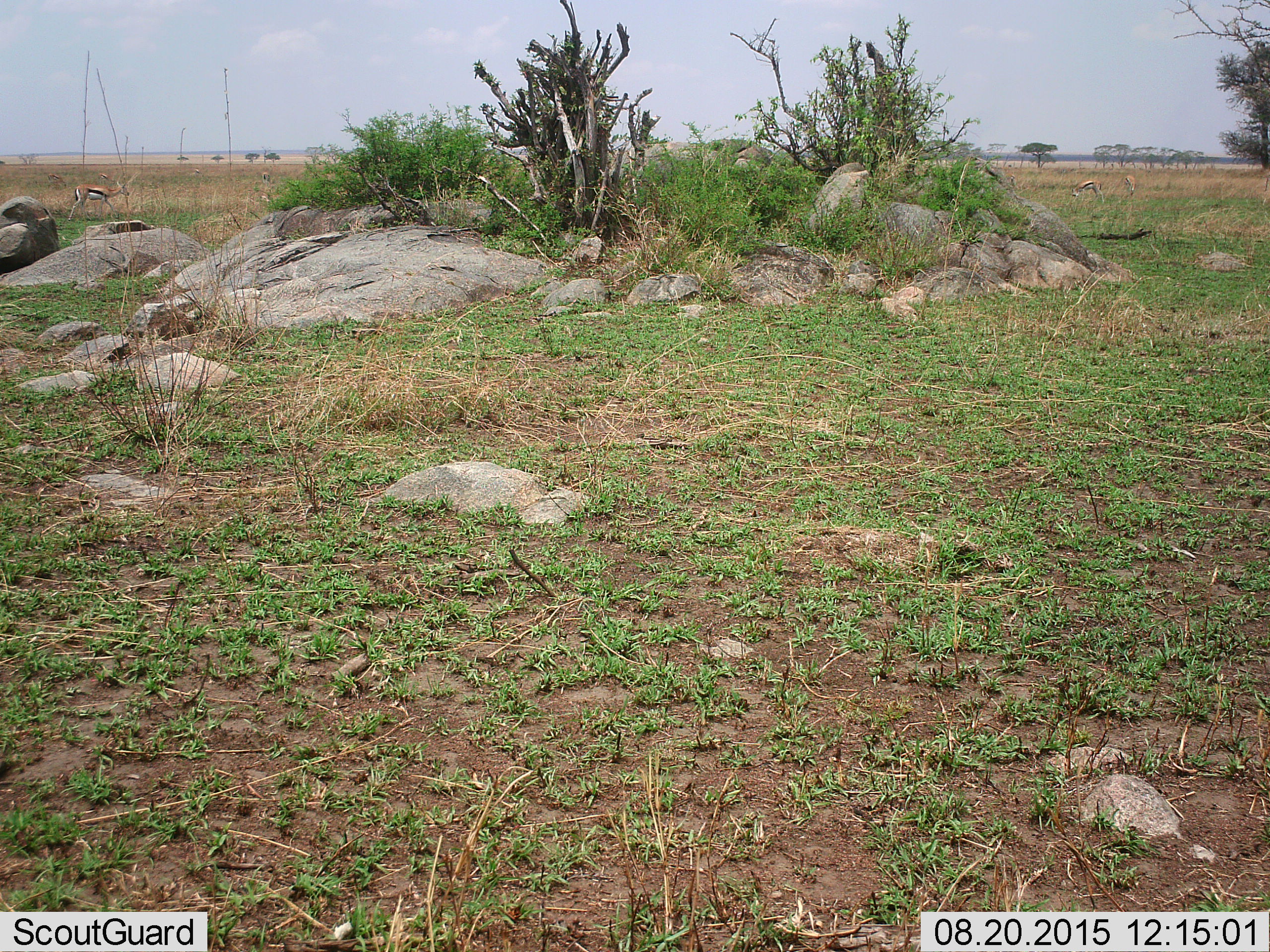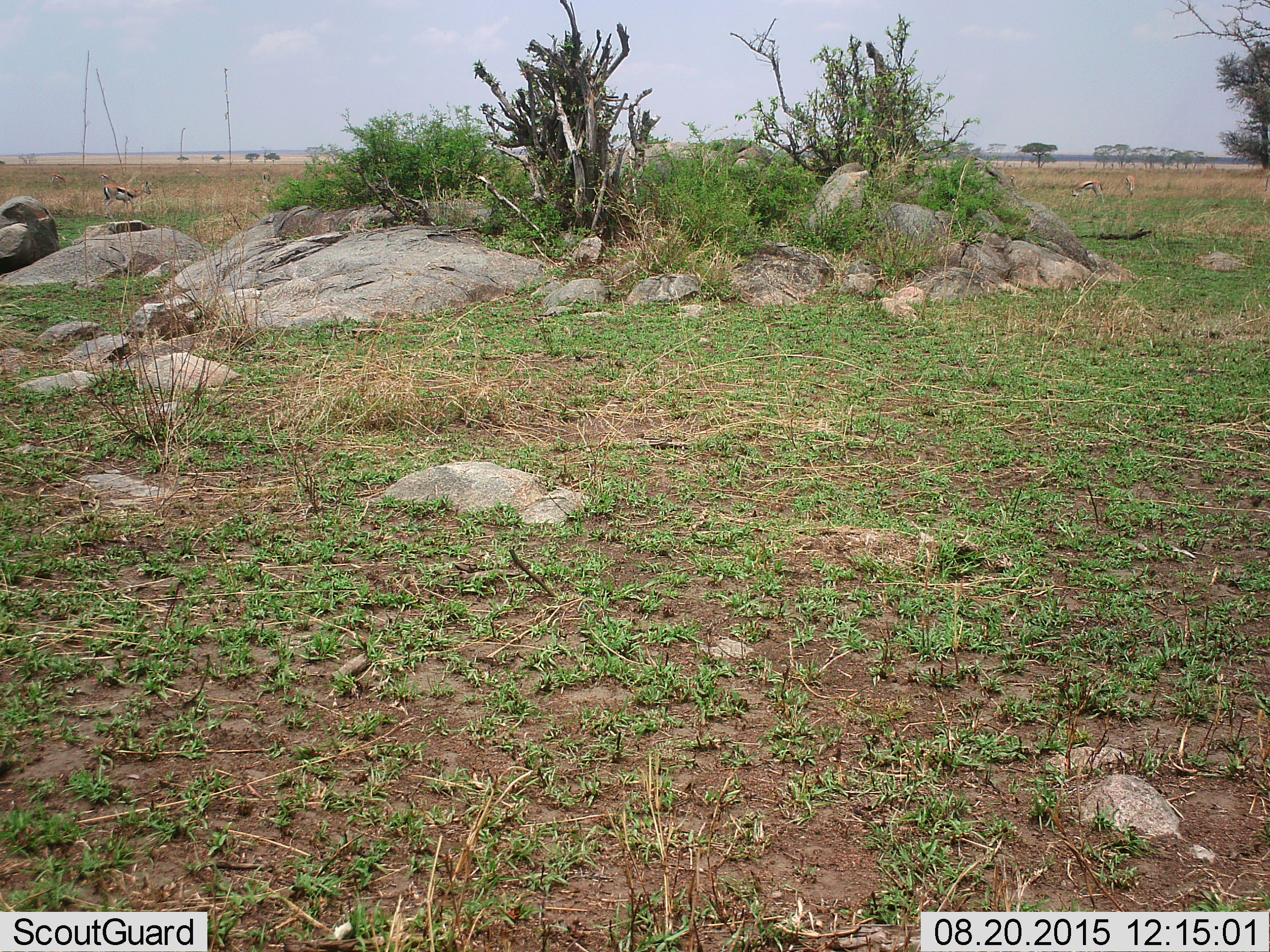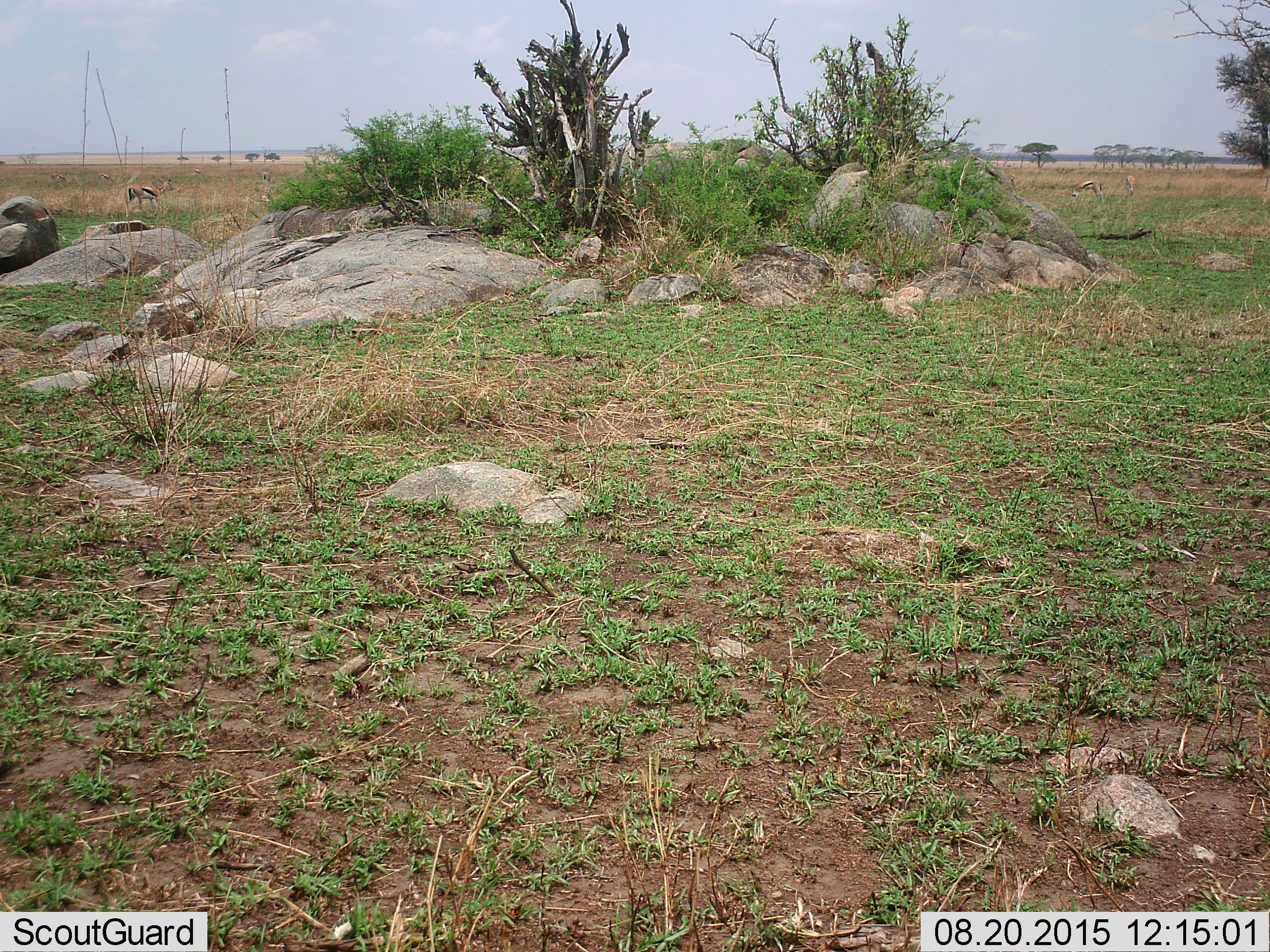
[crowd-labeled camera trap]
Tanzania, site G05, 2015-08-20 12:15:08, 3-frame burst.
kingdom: Animalia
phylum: Chordata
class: Mammalia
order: Artiodactyla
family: Bovidae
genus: Eudorcas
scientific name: Eudorcas thomsonii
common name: thomson's gazelle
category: gazellethomsons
Gazellethomsons (thomson's gazelle) (Eudorcas thomsonii), count 7. Behavior (volunteer vote fractions): standing 44%, resting 0%, moving 44%, interacting 0%. Young present (vote fraction): 0%. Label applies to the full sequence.